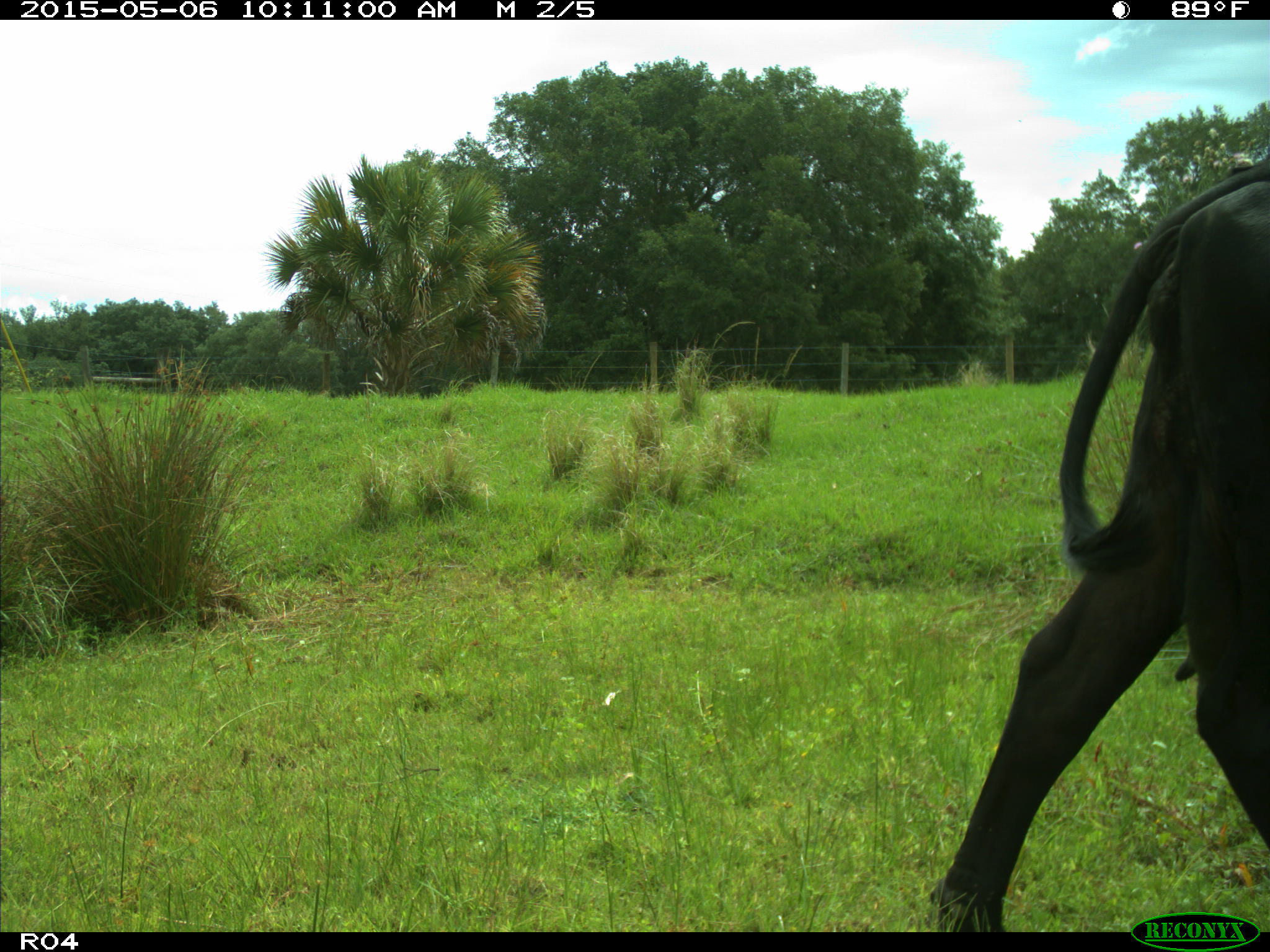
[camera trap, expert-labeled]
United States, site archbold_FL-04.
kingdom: Animalia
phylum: Chordata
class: Mammalia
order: Artiodactyla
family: Bovidae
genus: Bos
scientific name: Bos taurus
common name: domestic cow